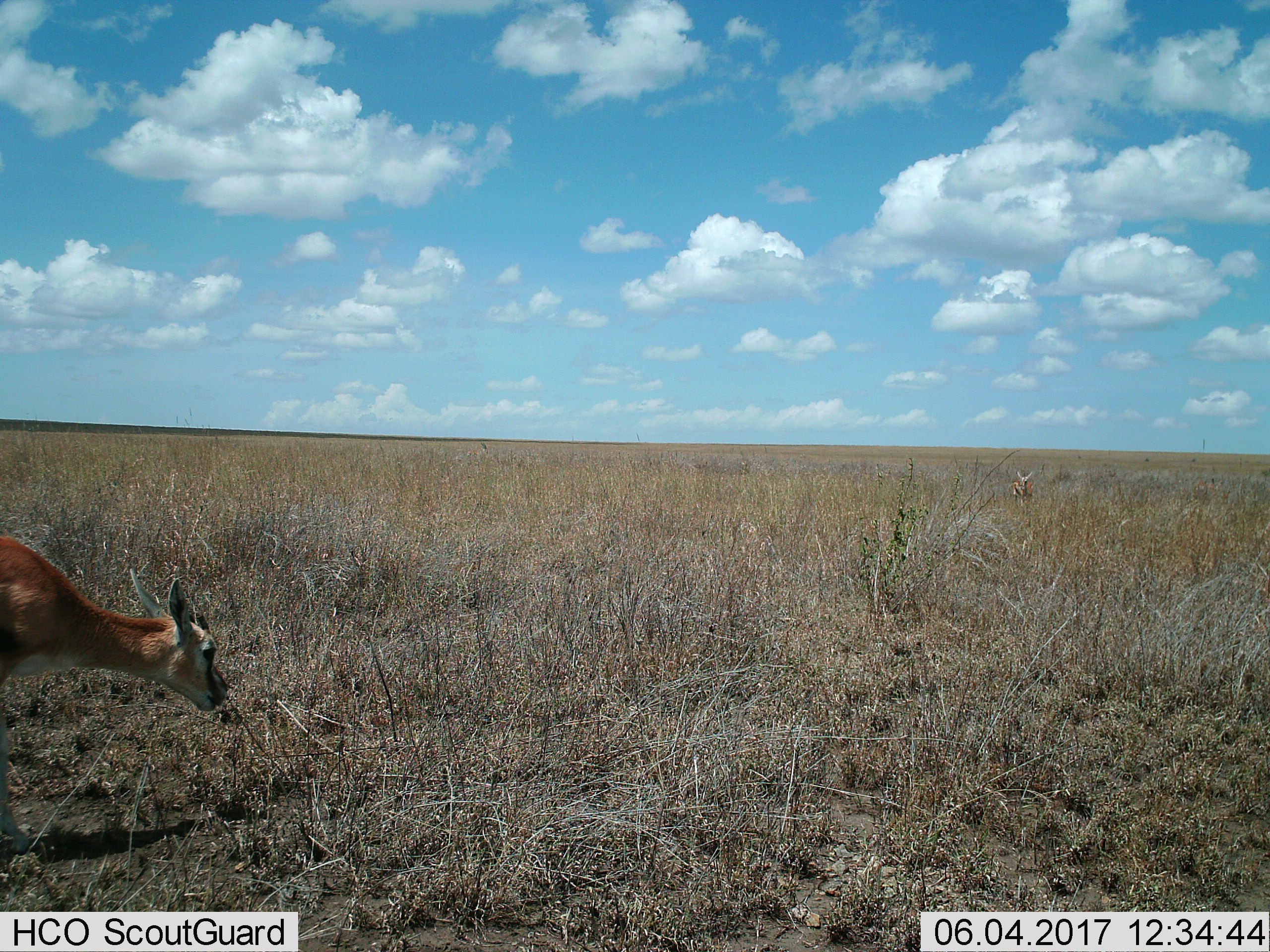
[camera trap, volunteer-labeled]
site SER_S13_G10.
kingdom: Animalia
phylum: Chordata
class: Mammalia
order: Artiodactyla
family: Bovidae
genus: Eudorcas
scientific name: Eudorcas thomsonii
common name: thomson's gazelle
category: gazellethomsons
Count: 2.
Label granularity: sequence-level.